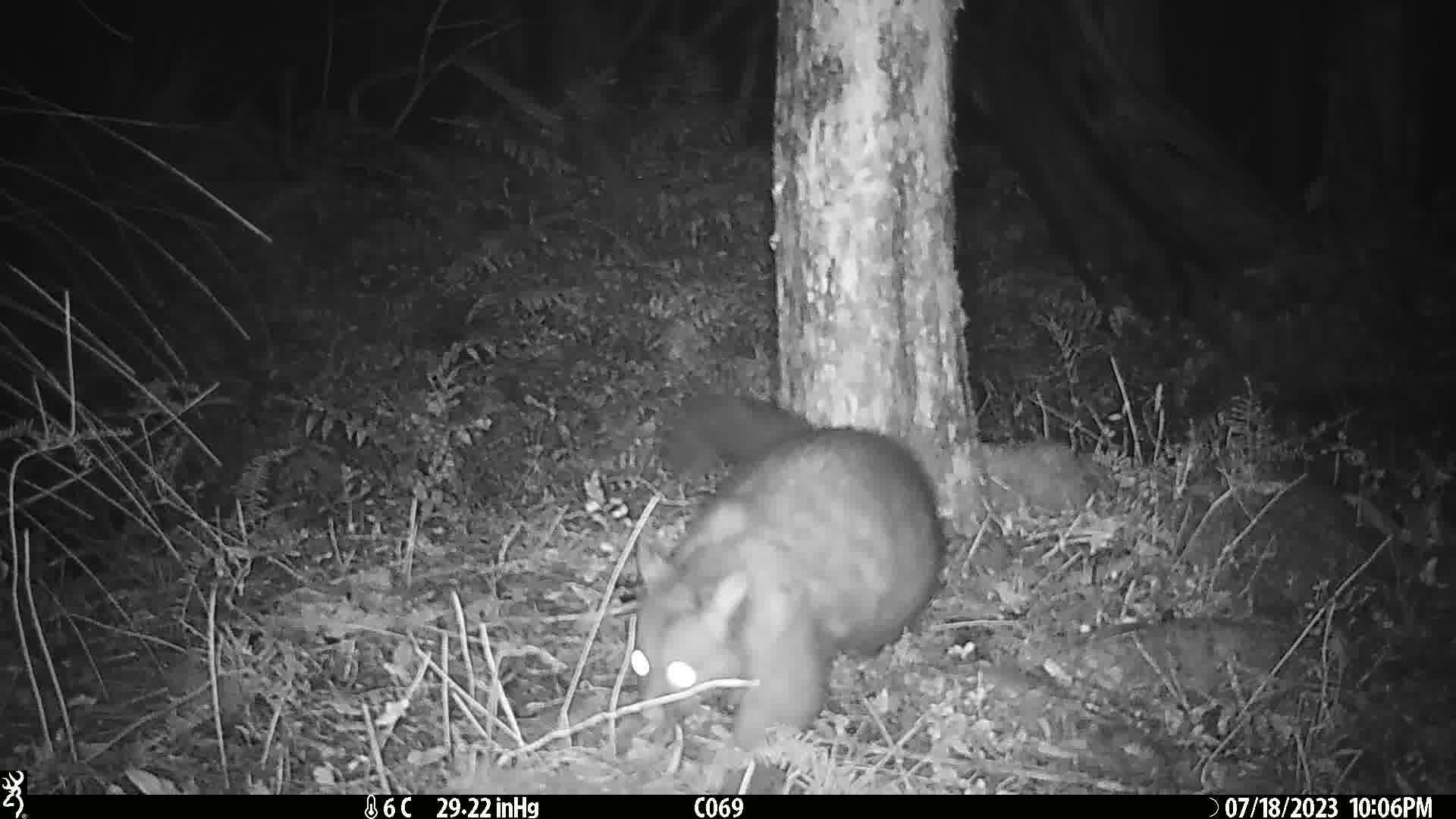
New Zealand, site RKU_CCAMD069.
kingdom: Animalia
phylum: Chordata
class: Mammalia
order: Diprotodontia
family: Phalangeridae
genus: Trichosurus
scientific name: Trichosurus vulpecula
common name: common brushtail possum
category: possum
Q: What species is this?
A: Possum (common brushtail possum) (Trichosurus vulpecula).